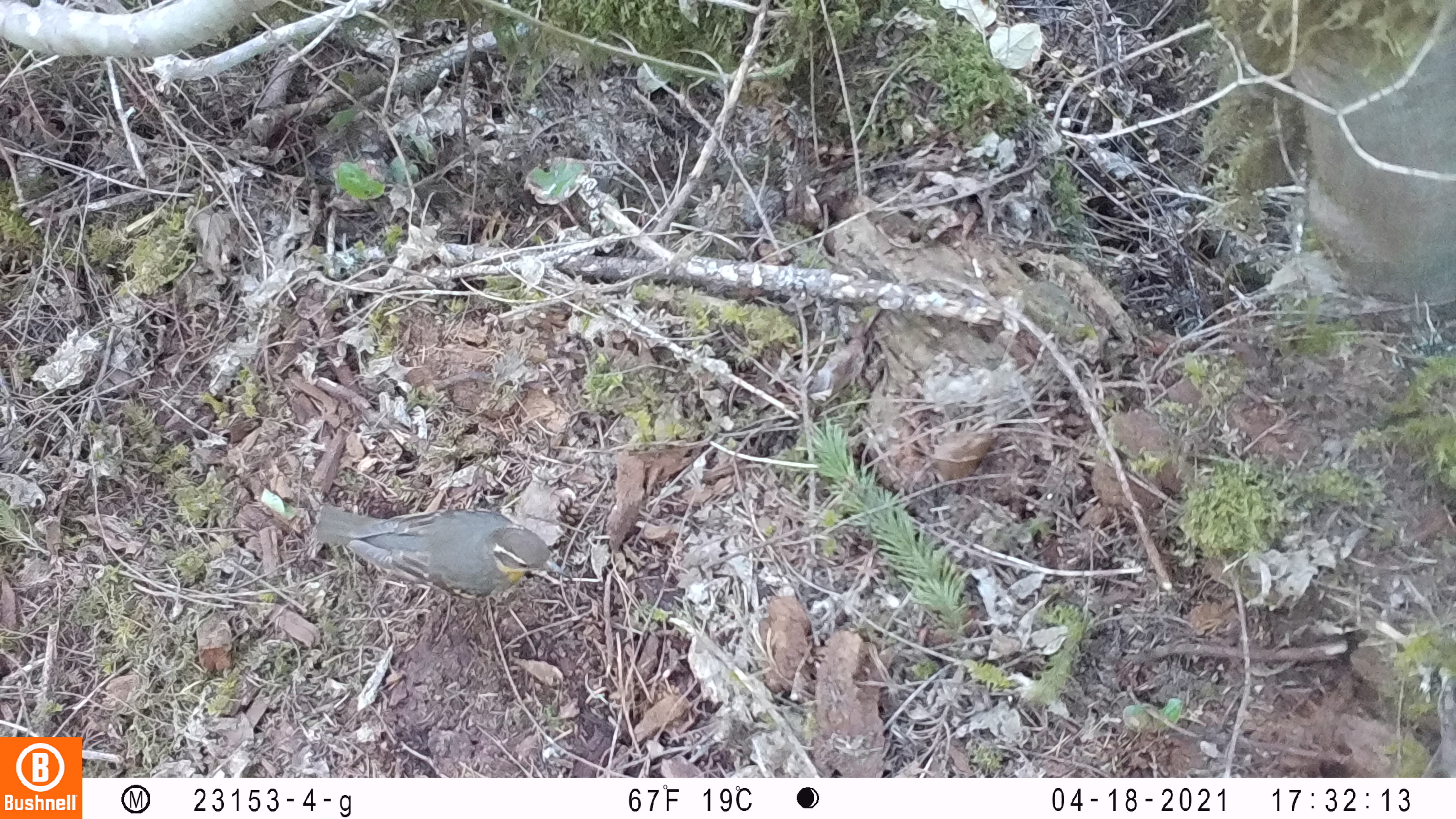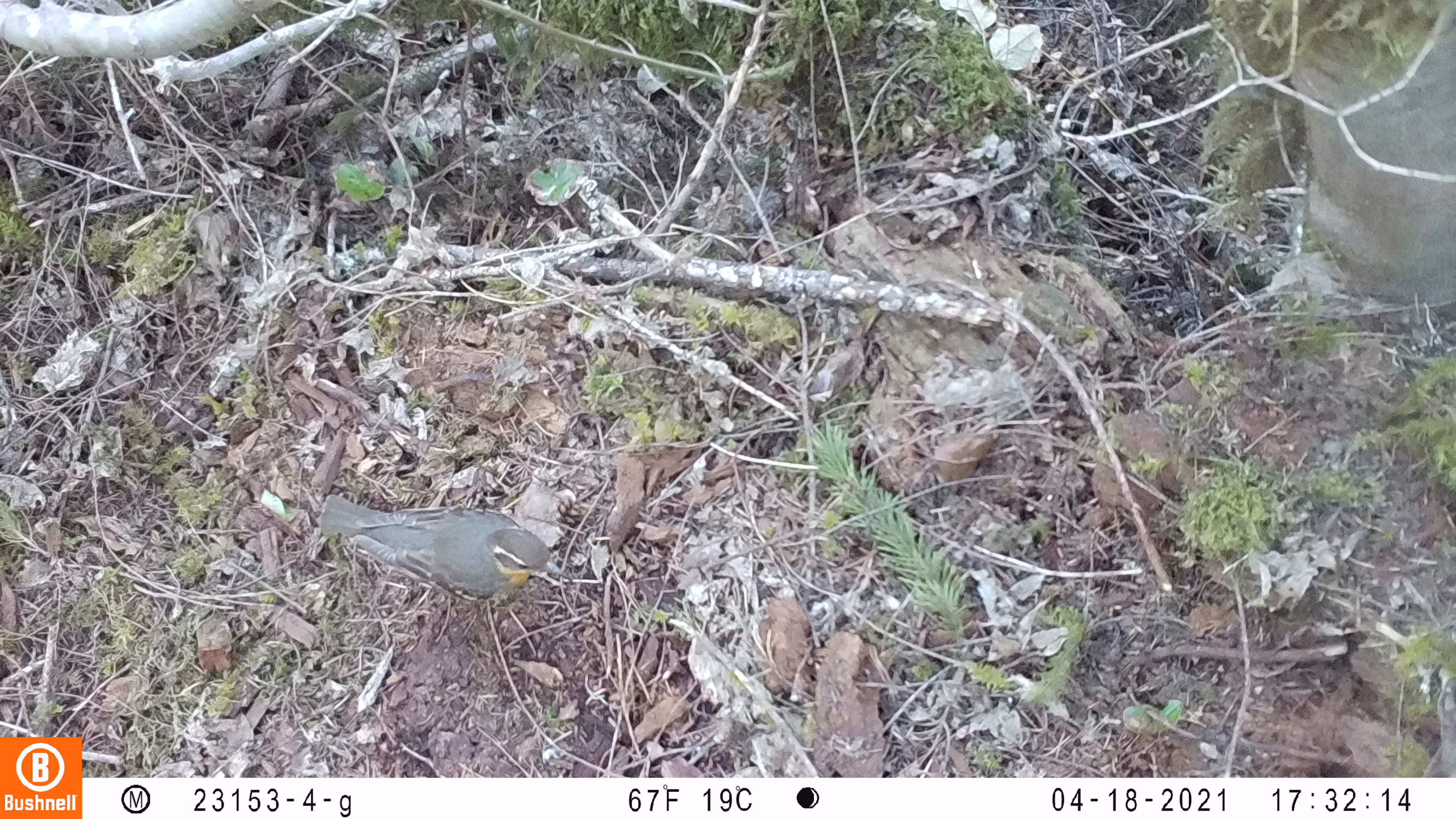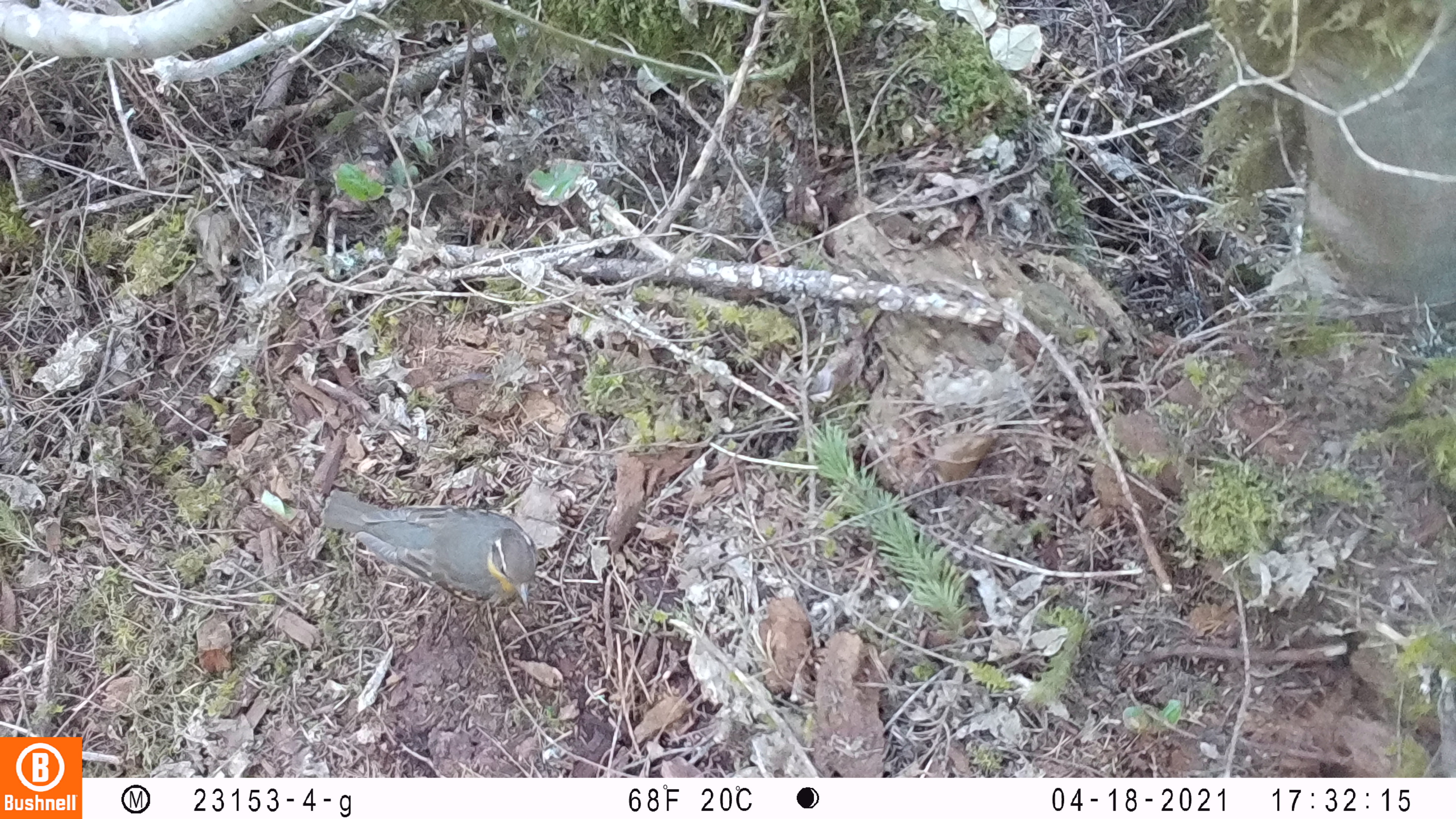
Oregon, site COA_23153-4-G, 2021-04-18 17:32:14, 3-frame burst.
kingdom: Animalia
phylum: Chordata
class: Mammalia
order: Rodentia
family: Sciuridae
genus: Glaucomys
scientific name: Glaucomys oregonensis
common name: humboldt's flying squirrel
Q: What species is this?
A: Humboldt's flying squirrel (Glaucomys oregonensis).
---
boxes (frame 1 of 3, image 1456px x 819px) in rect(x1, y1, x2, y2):
humboldt's flying squirrel: rect(310, 496, 573, 598)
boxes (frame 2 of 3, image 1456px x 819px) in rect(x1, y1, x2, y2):
humboldt's flying squirrel: rect(315, 495, 570, 600)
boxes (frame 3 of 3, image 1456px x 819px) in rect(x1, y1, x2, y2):
humboldt's flying squirrel: rect(317, 487, 538, 609)